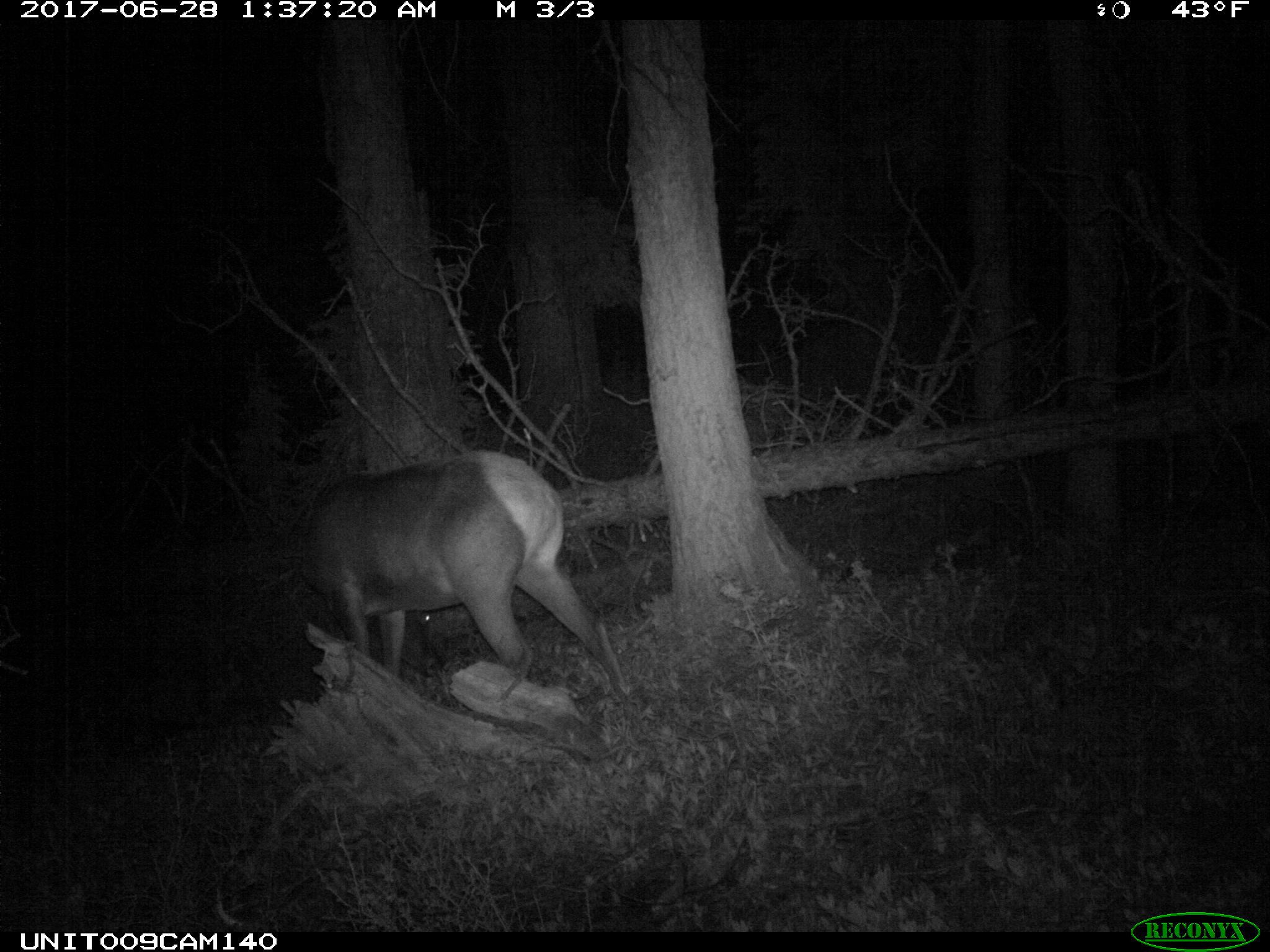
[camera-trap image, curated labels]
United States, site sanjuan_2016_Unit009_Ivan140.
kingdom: Animalia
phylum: Chordata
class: Mammalia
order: Artiodactyla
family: Cervidae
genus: Cervus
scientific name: Cervus elaphus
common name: red deer